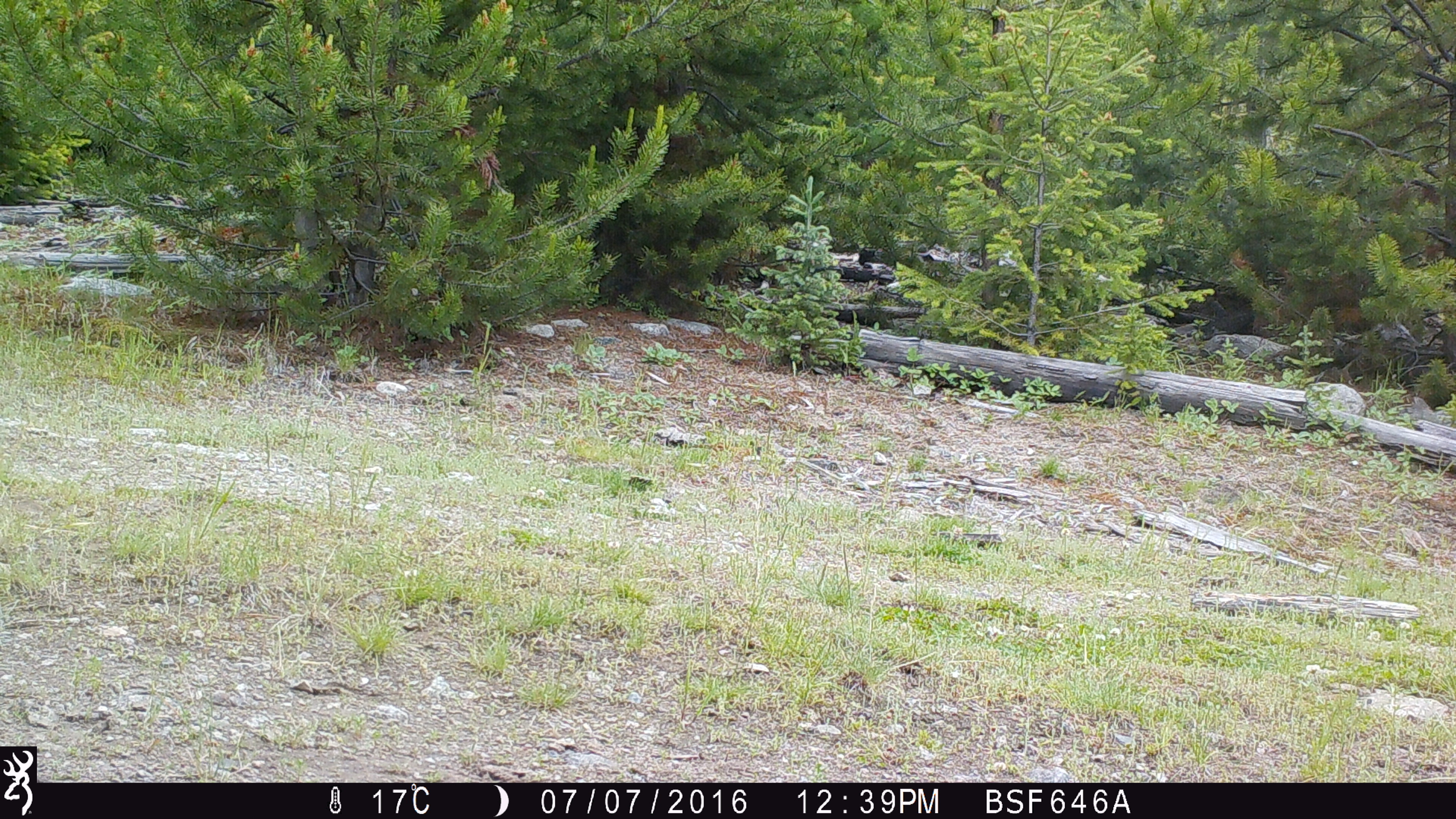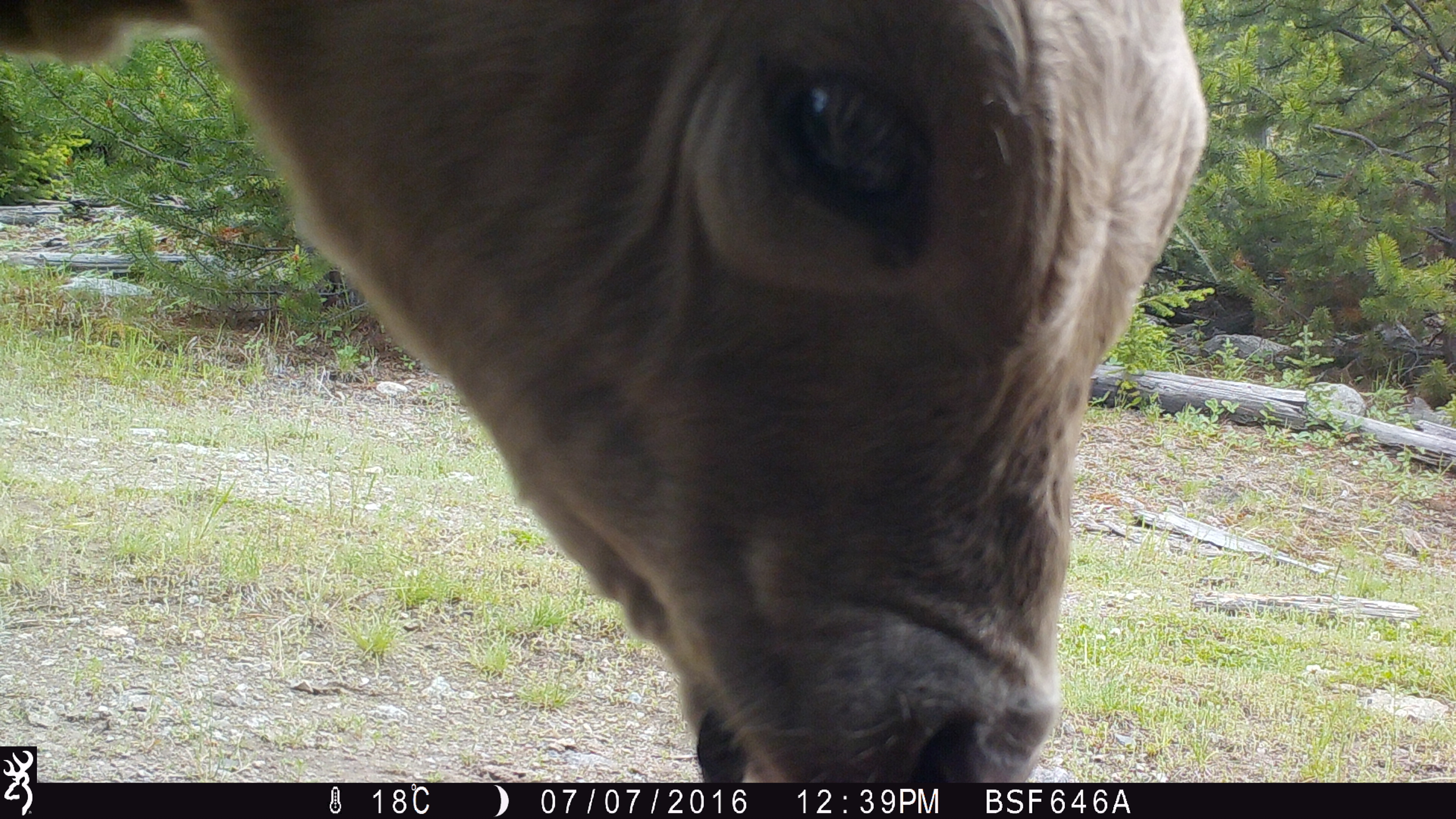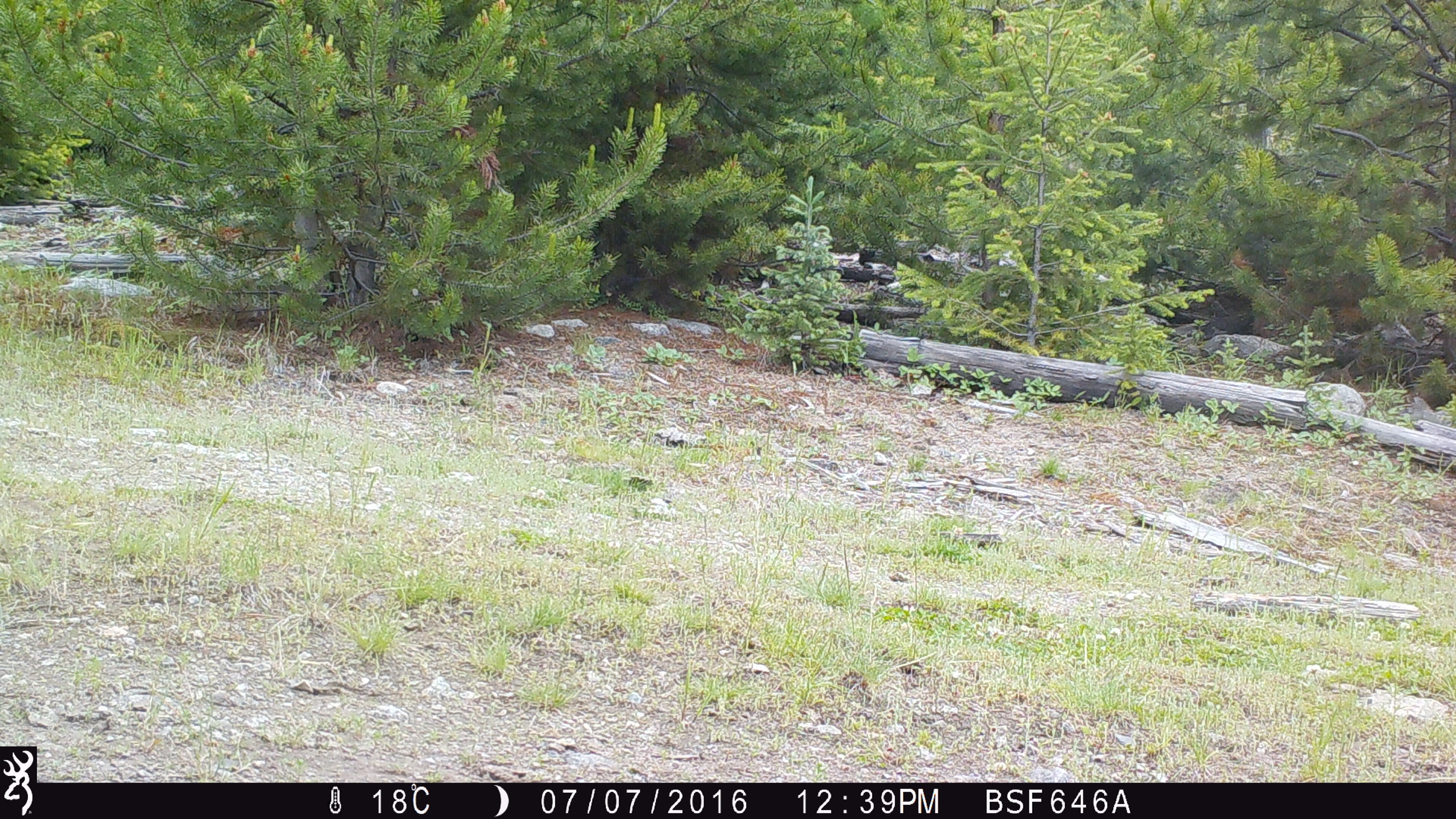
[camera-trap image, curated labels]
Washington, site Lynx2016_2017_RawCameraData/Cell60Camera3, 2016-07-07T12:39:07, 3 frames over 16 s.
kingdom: Animalia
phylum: Chordata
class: Mammalia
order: Artiodactyla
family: Bovidae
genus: Bos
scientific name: Bos taurus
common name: domestic cattle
Domestic cattle (Bos taurus). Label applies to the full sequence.